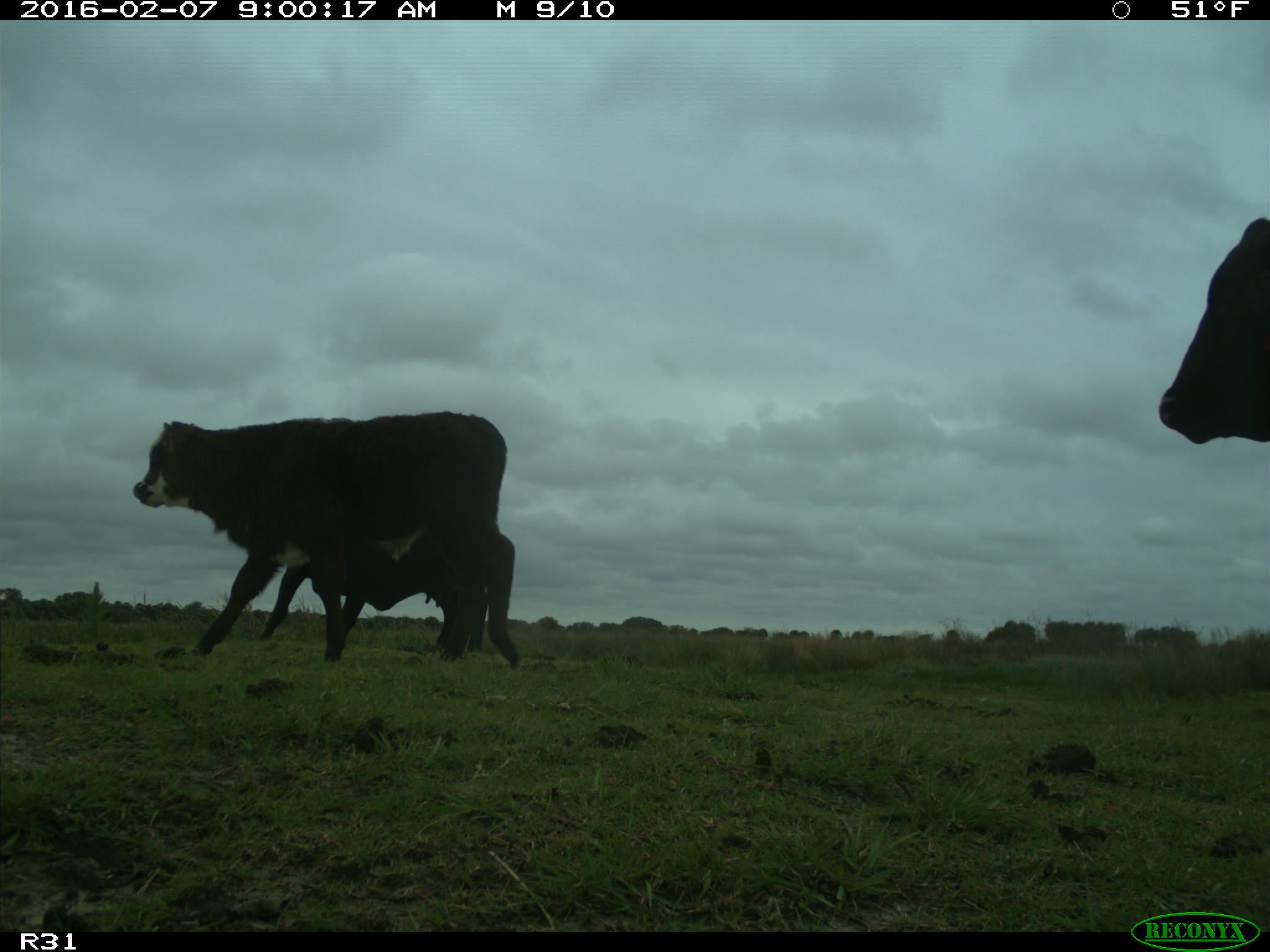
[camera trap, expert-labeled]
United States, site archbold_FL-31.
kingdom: Animalia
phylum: Chordata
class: Mammalia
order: Artiodactyla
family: Bovidae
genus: Bos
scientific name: Bos taurus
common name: domestic cow